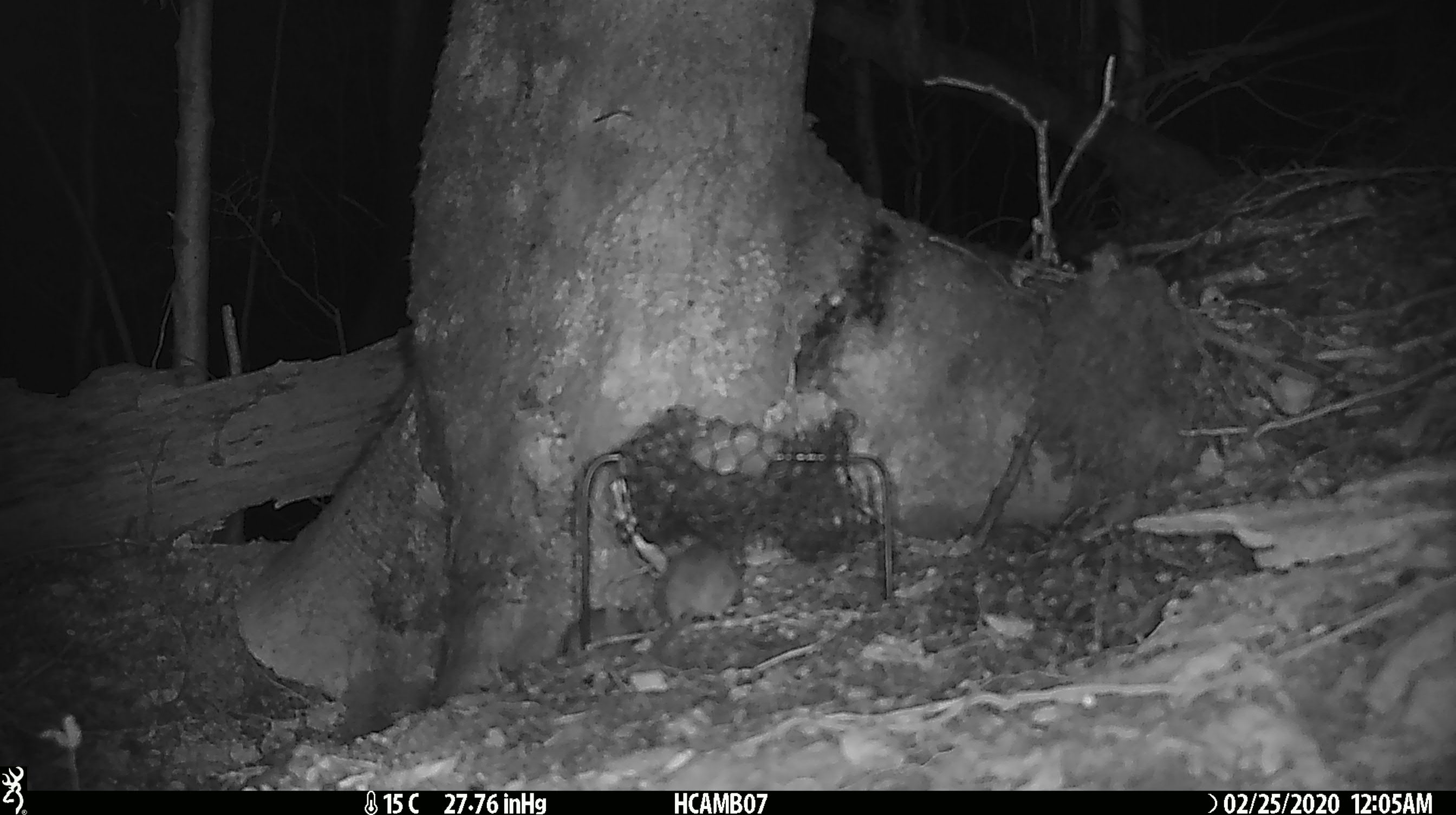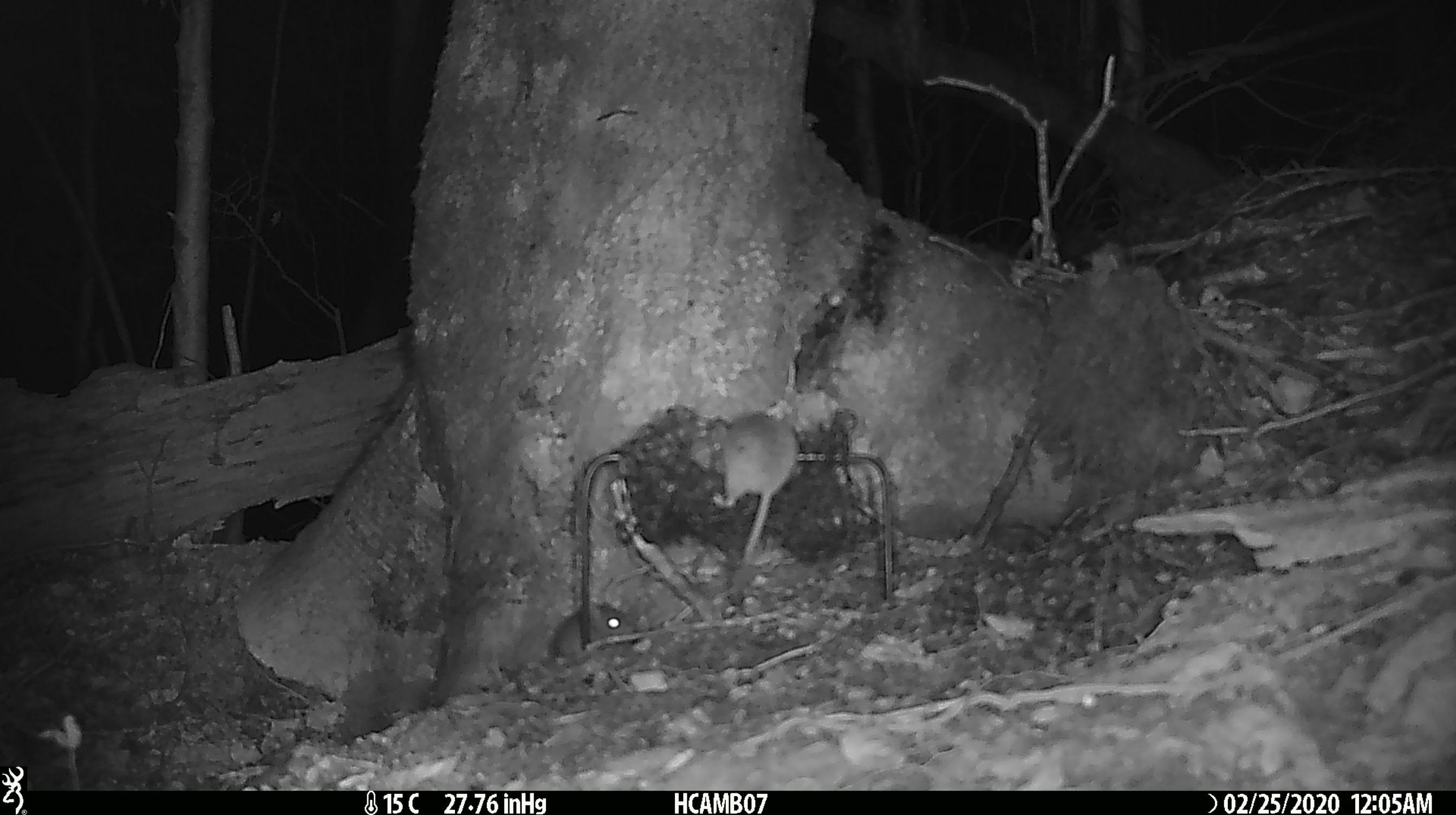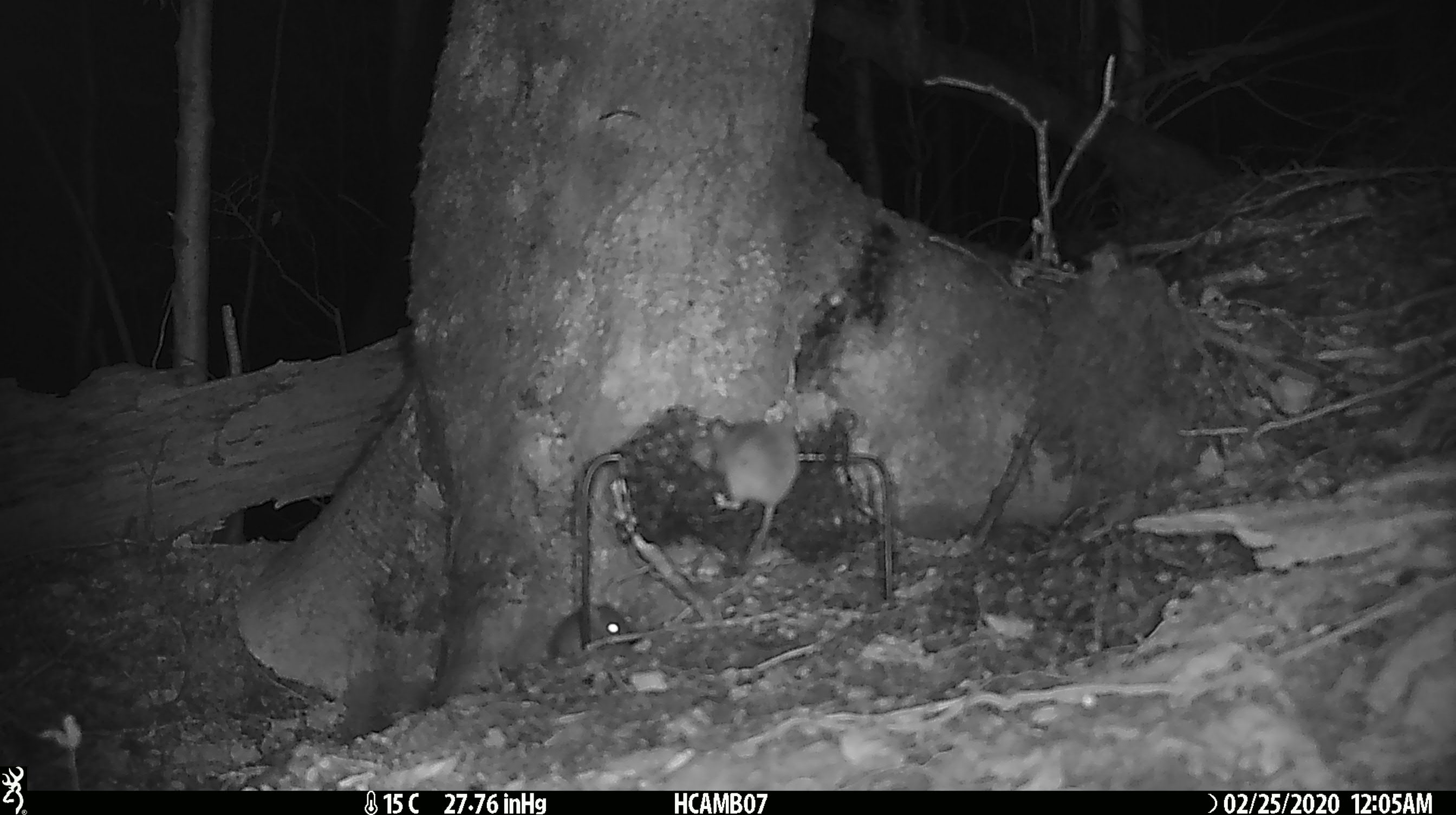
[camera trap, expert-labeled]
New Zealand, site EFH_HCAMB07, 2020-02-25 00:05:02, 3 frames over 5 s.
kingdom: Animalia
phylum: Chordata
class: Mammalia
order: Rodentia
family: Muridae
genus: Mus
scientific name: Mus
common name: mouse